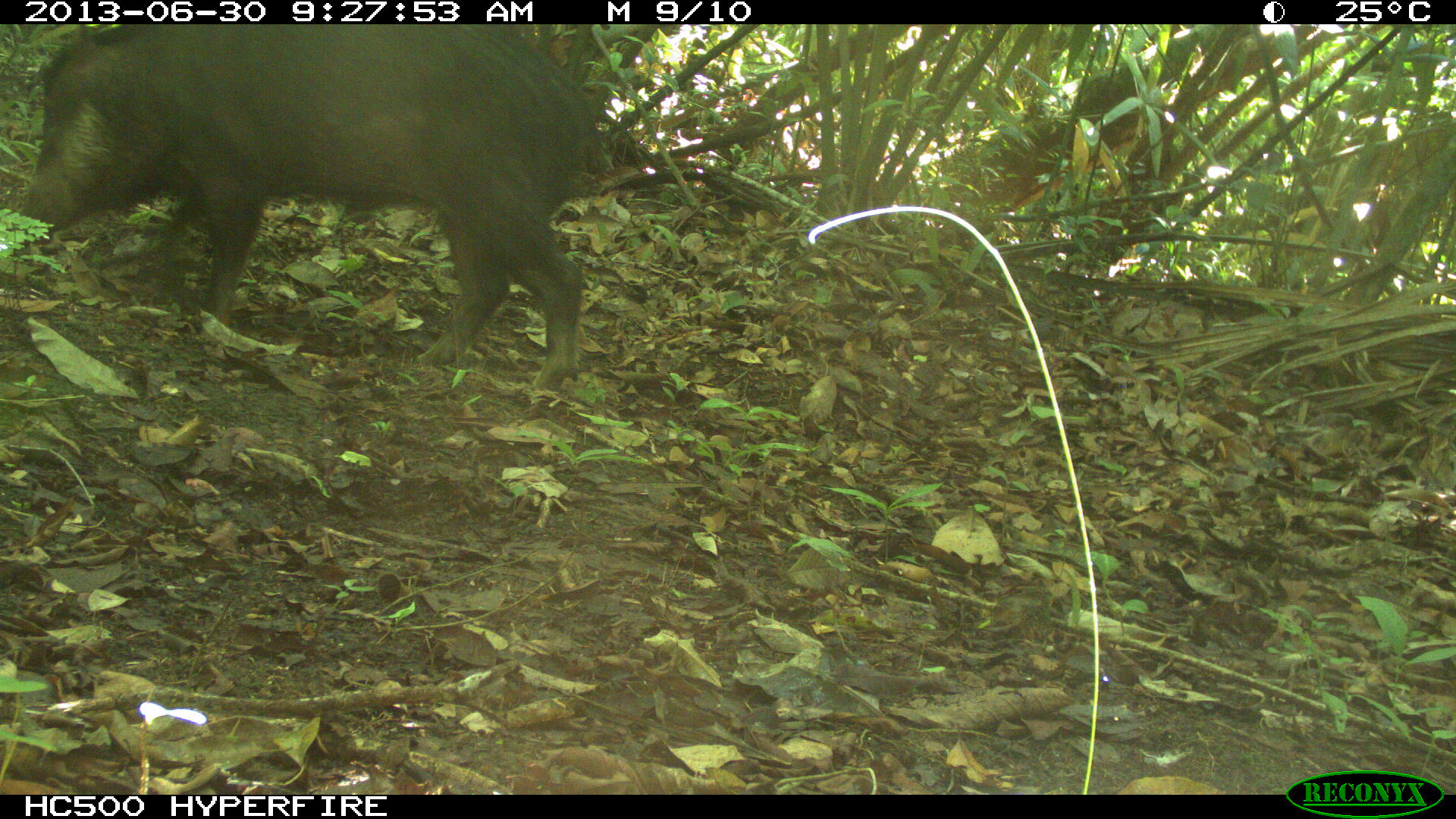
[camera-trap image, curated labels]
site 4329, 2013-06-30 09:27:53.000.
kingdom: Animalia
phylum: Chordata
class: Mammalia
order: Artiodactyla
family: Tayassuidae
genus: Tayassu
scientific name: Tayassu pecari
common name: white-lipped peccary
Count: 1.